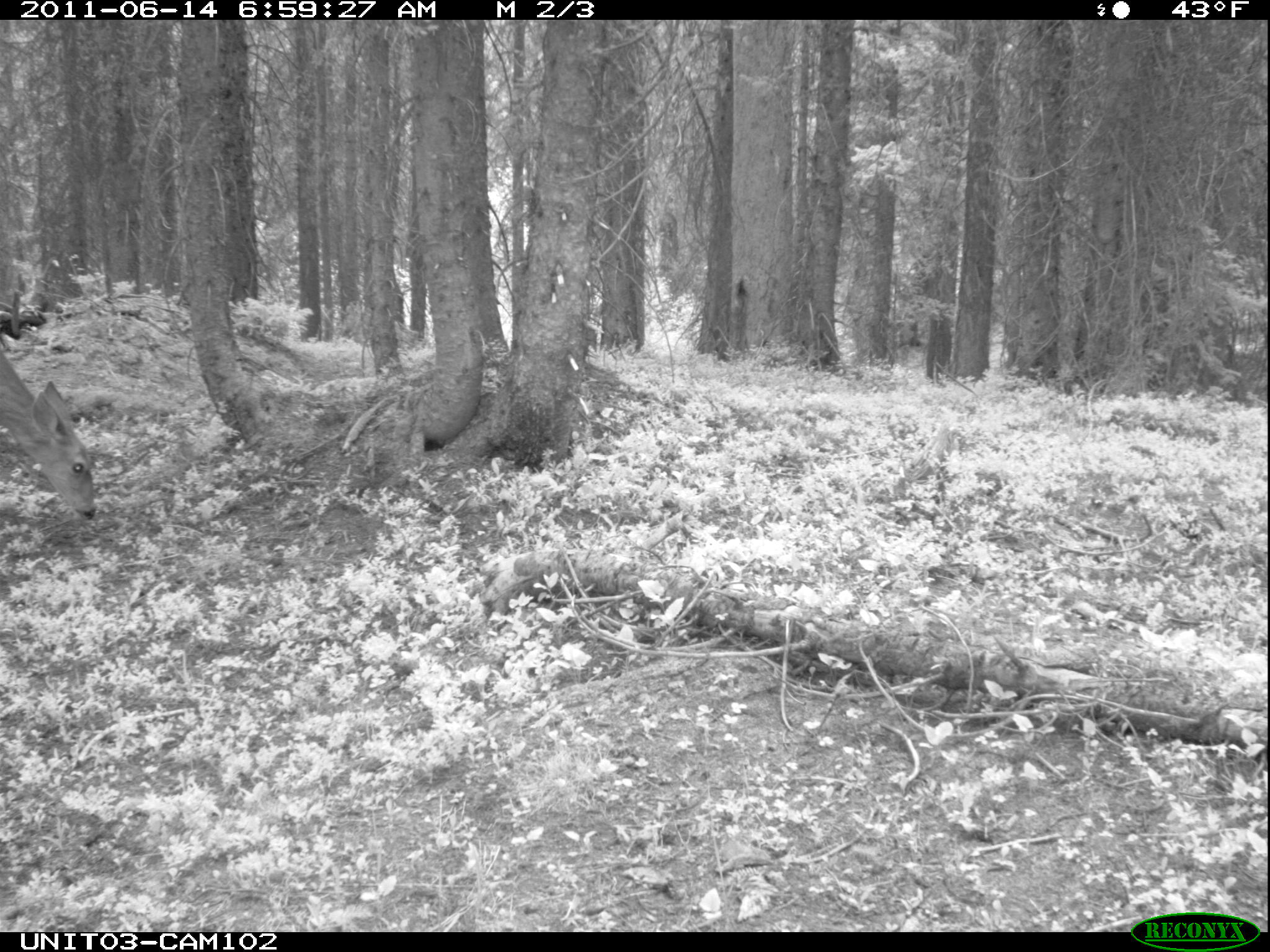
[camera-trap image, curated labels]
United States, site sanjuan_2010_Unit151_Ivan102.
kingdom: Animalia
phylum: Chordata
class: Mammalia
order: Artiodactyla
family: Cervidae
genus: Odocoileus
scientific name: Odocoileus hemionus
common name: mule deer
Odocoileus hemionus (mule deer).